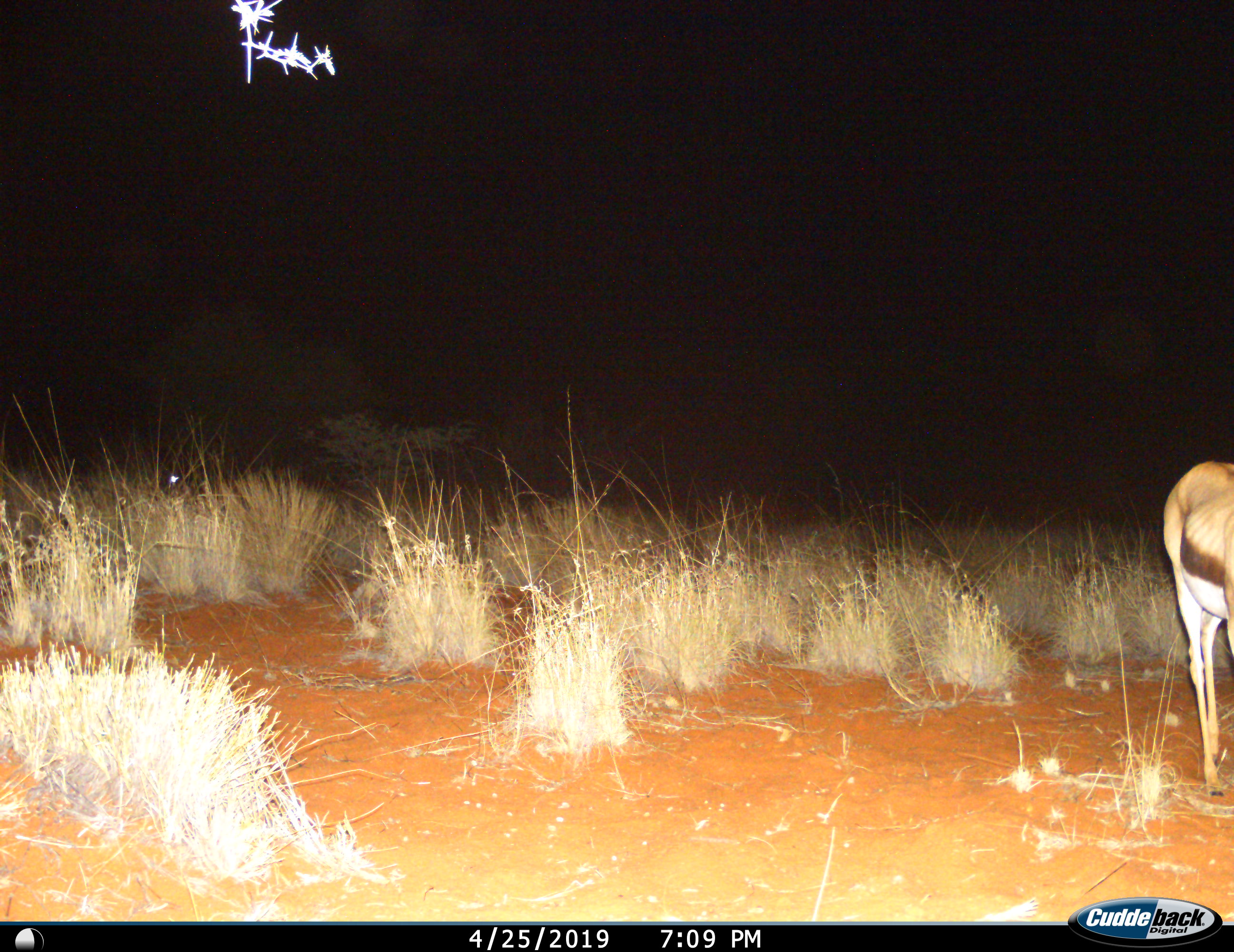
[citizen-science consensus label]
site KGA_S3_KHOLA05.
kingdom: Animalia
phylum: Chordata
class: Mammalia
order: Artiodactyla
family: Bovidae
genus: Antidorcas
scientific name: Antidorcas marsupialis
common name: springbok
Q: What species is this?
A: Springbok (Antidorcas marsupialis).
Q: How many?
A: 1.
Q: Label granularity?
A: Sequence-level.